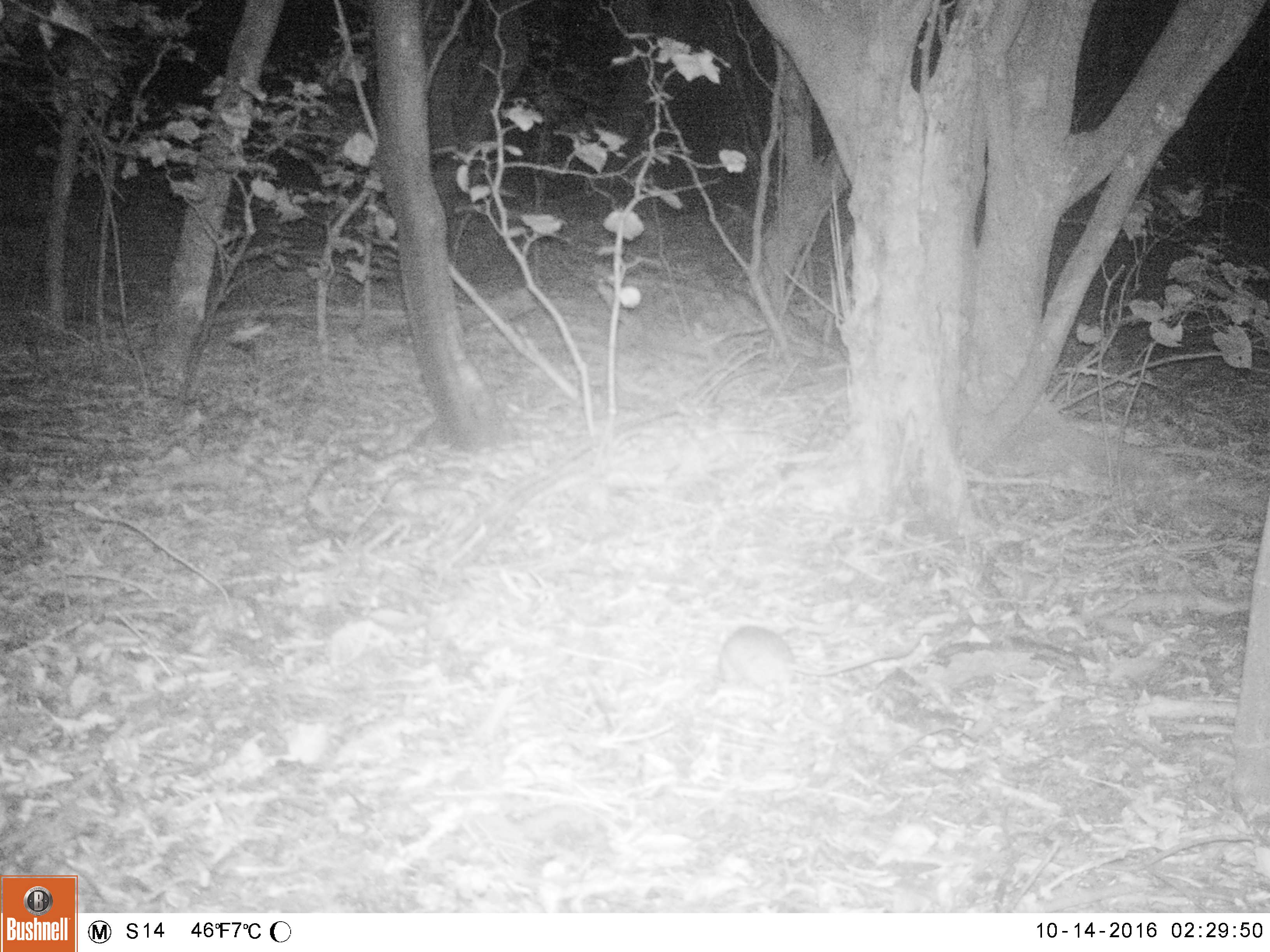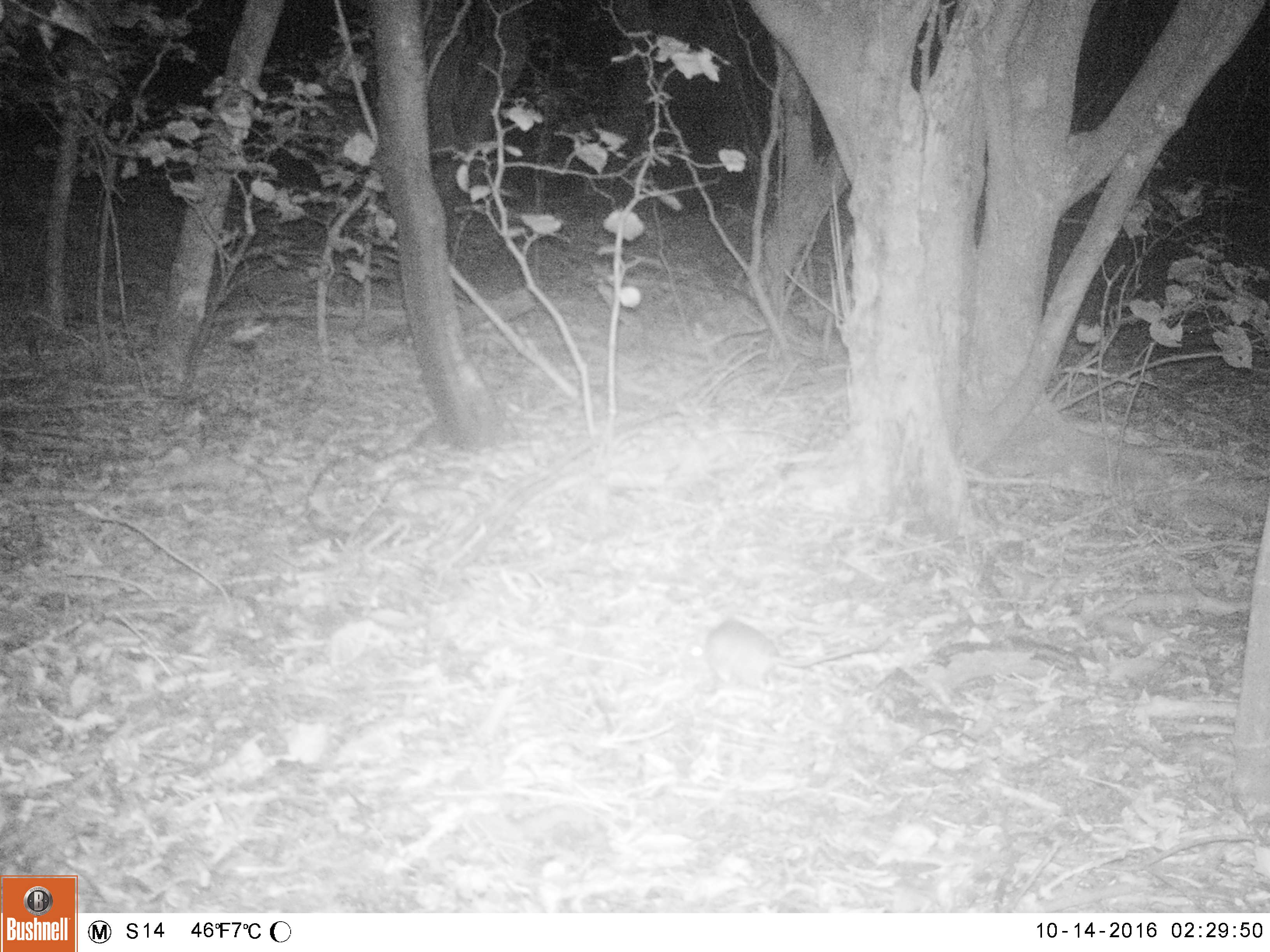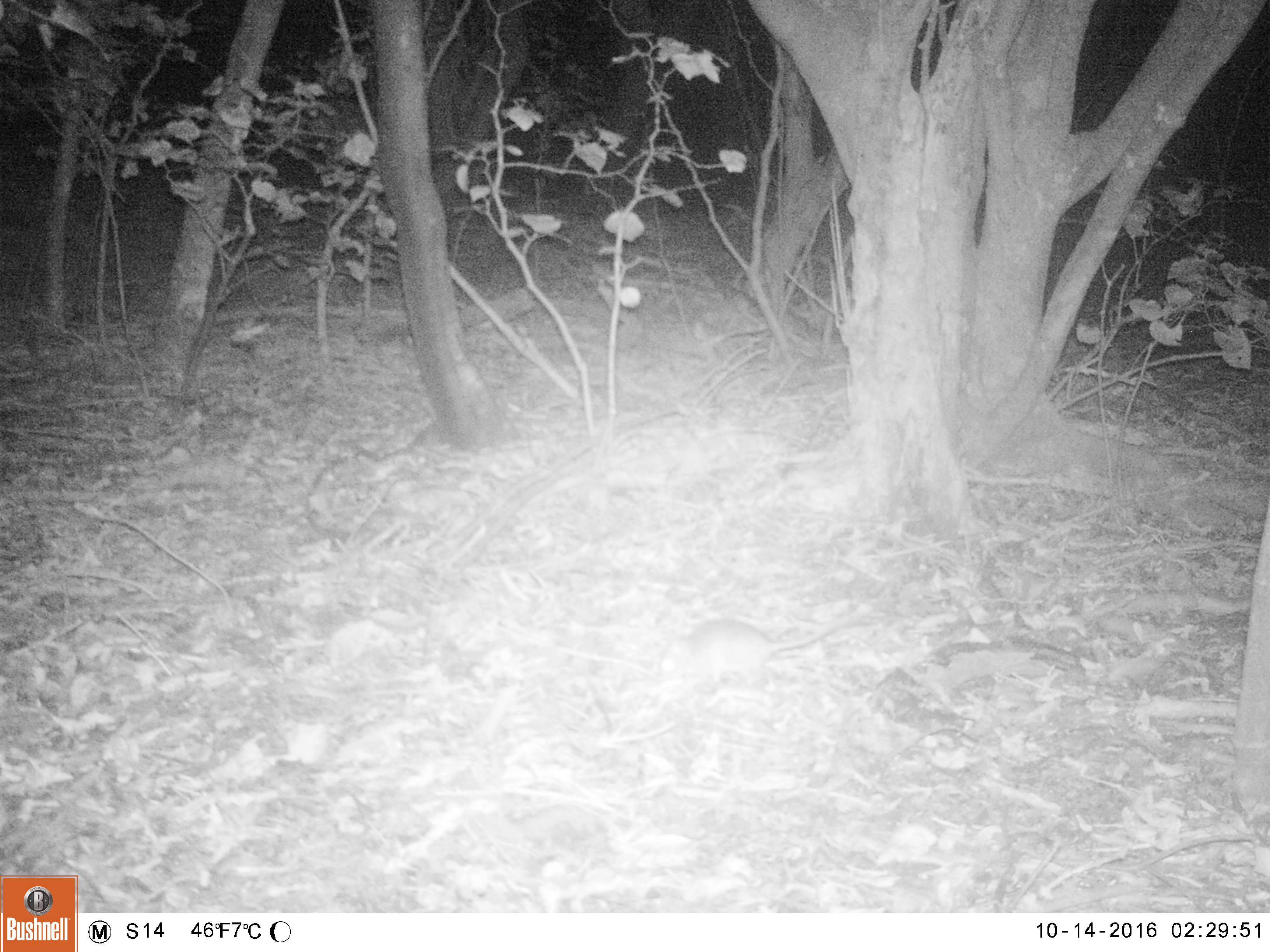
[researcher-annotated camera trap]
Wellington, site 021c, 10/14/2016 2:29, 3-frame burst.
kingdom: Animalia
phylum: Chordata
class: Mammalia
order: Rodentia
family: Muridae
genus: Rattus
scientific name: Rattus rattus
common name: ship rat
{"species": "ship rat (Rattus rattus)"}